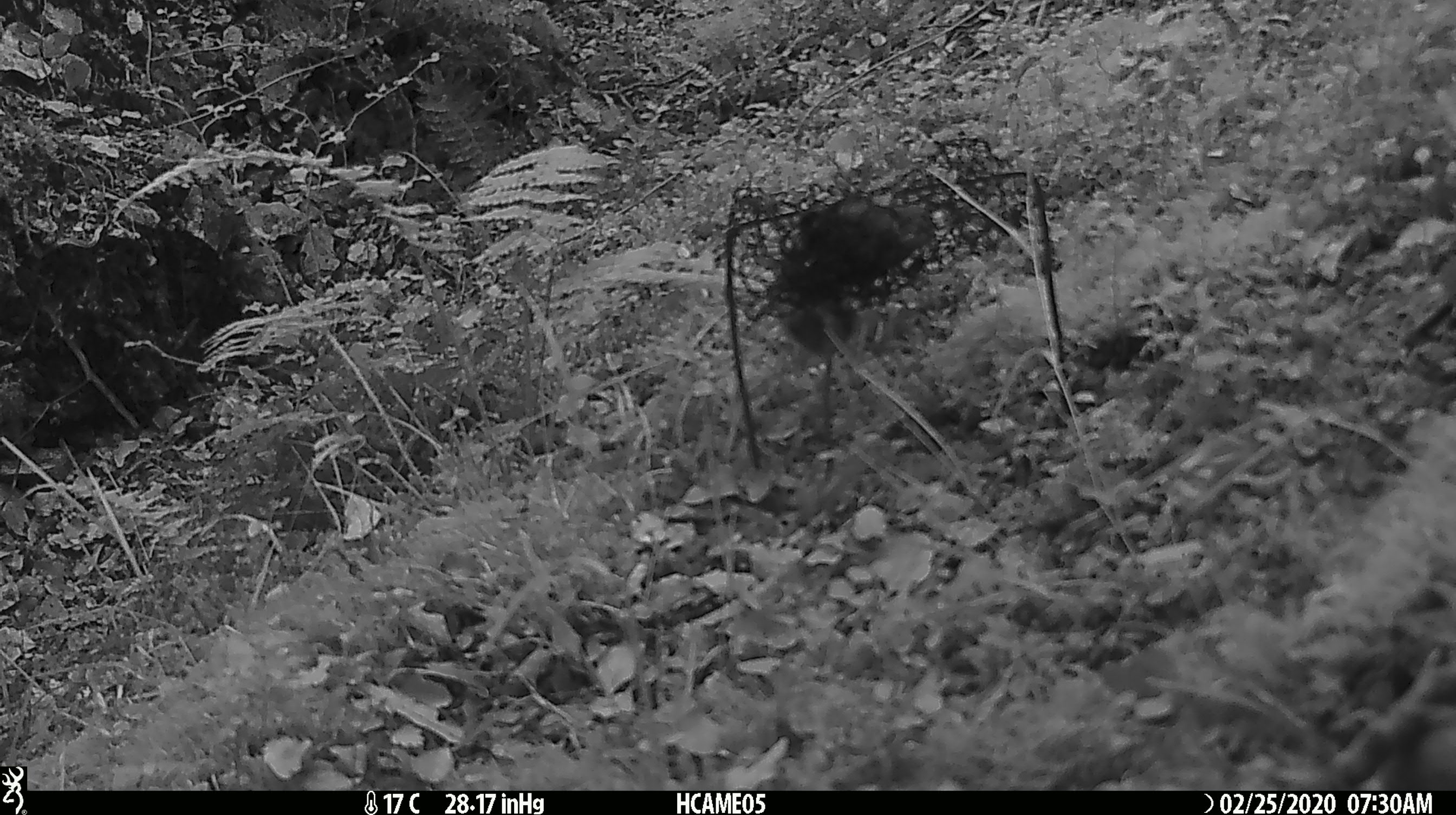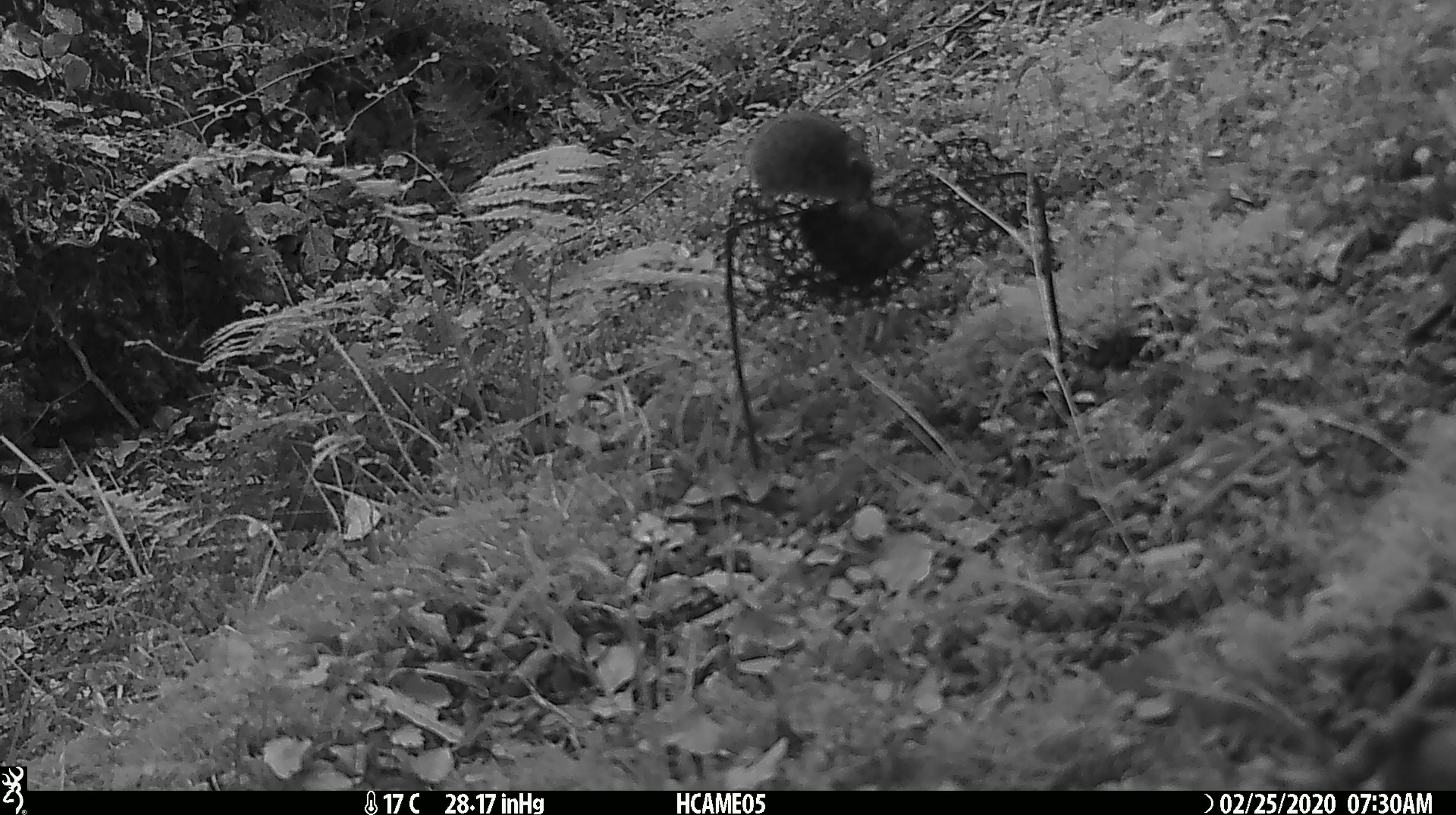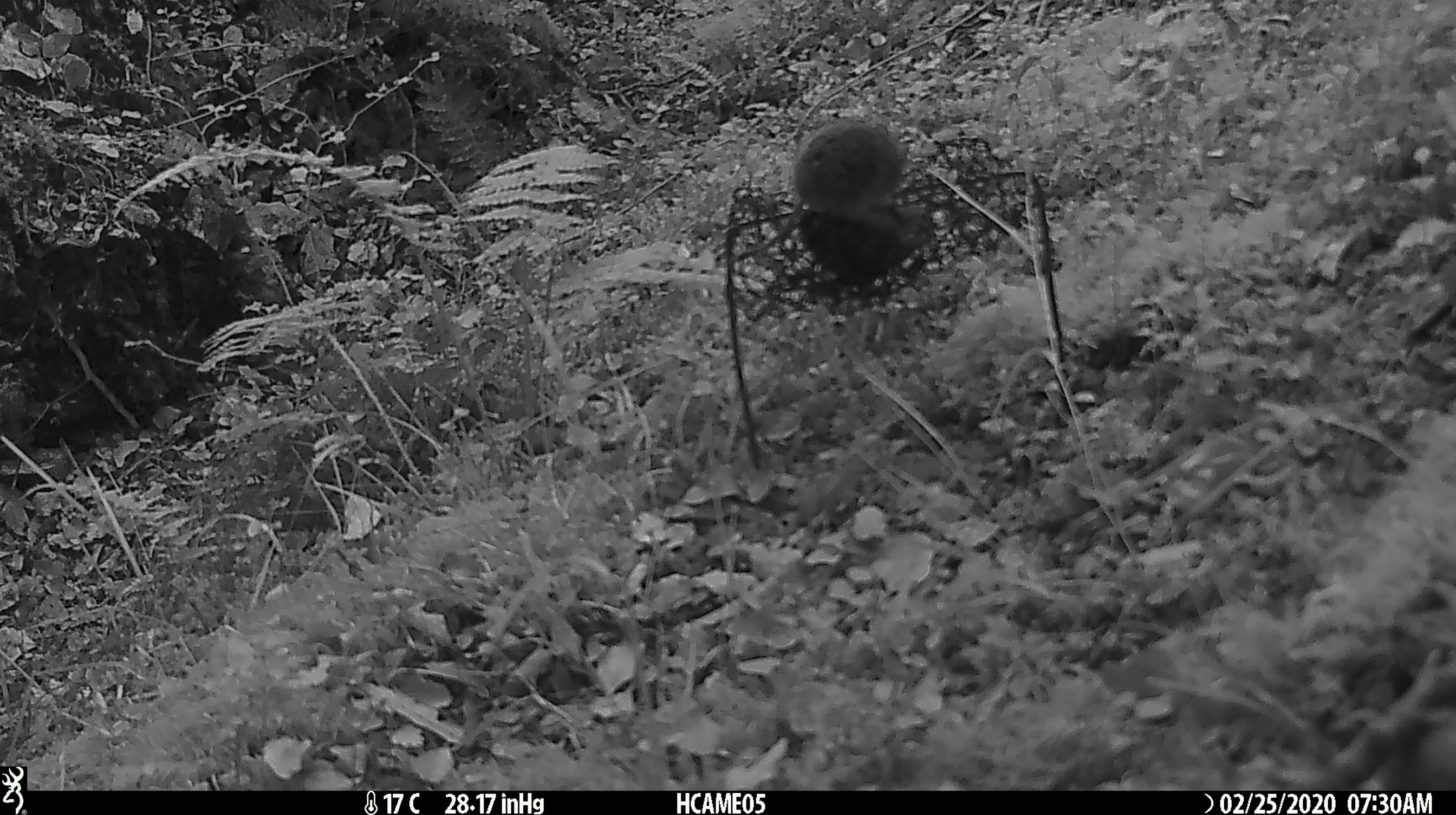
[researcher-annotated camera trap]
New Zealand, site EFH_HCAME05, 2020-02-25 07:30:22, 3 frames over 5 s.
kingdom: Animalia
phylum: Chordata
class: Mammalia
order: Rodentia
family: Muridae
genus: Mus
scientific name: Mus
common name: mouse